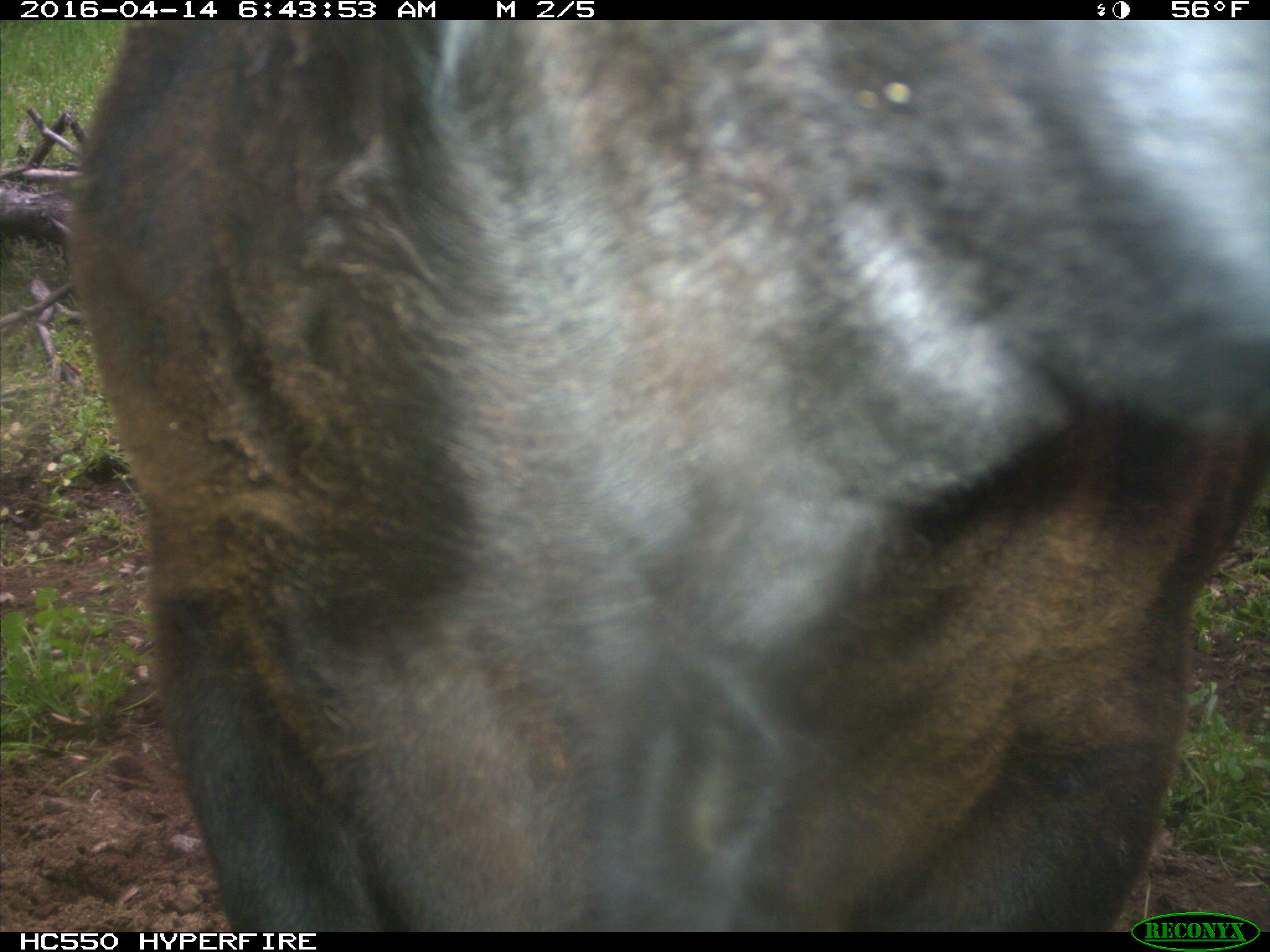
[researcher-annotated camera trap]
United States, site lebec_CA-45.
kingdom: Animalia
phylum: Chordata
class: Mammalia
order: Artiodactyla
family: Bovidae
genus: Bos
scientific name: Bos taurus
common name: domestic cow